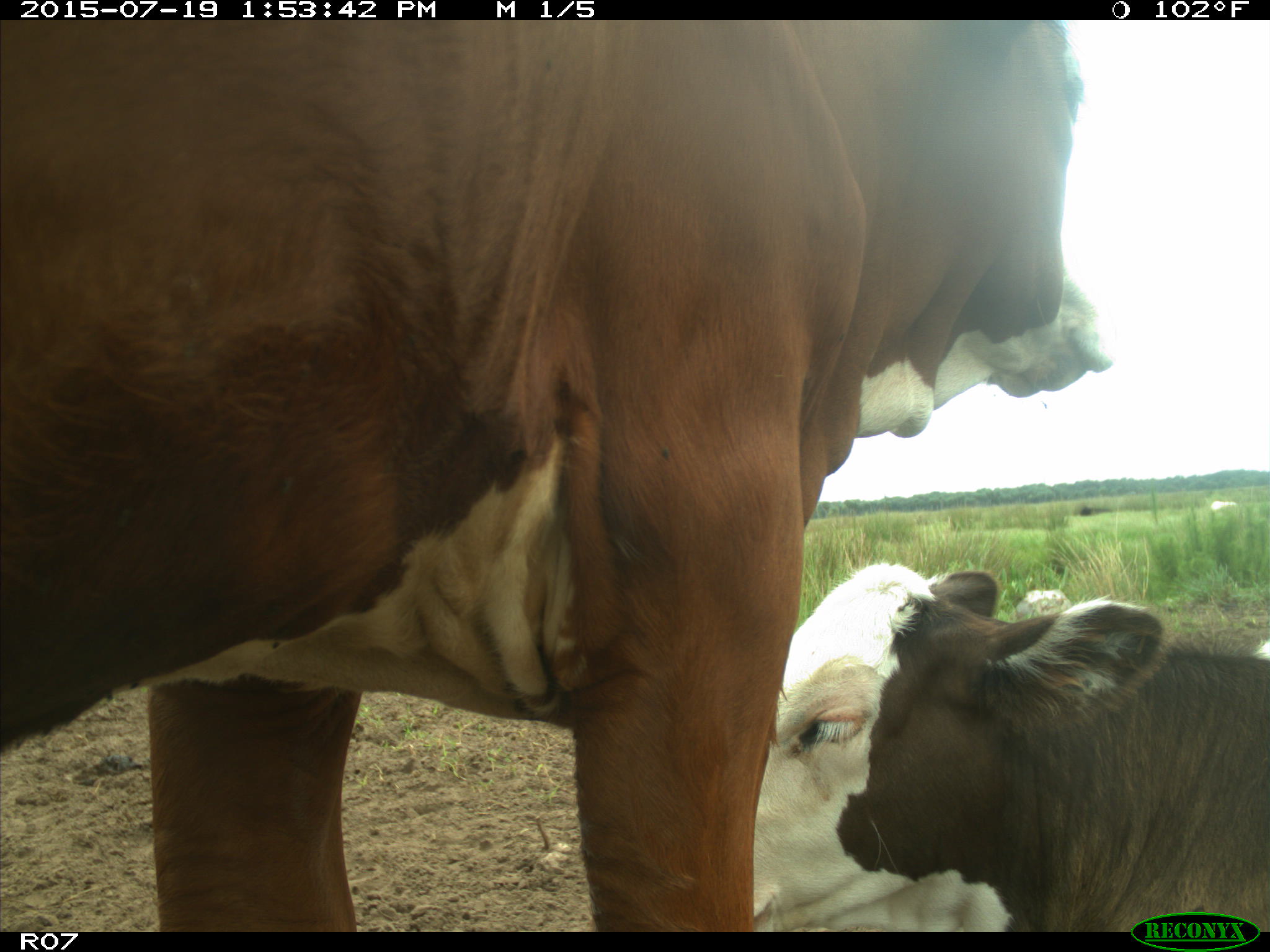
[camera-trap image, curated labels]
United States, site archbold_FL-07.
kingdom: Animalia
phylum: Chordata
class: Mammalia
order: Artiodactyla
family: Bovidae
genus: Bos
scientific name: Bos taurus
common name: domestic cow